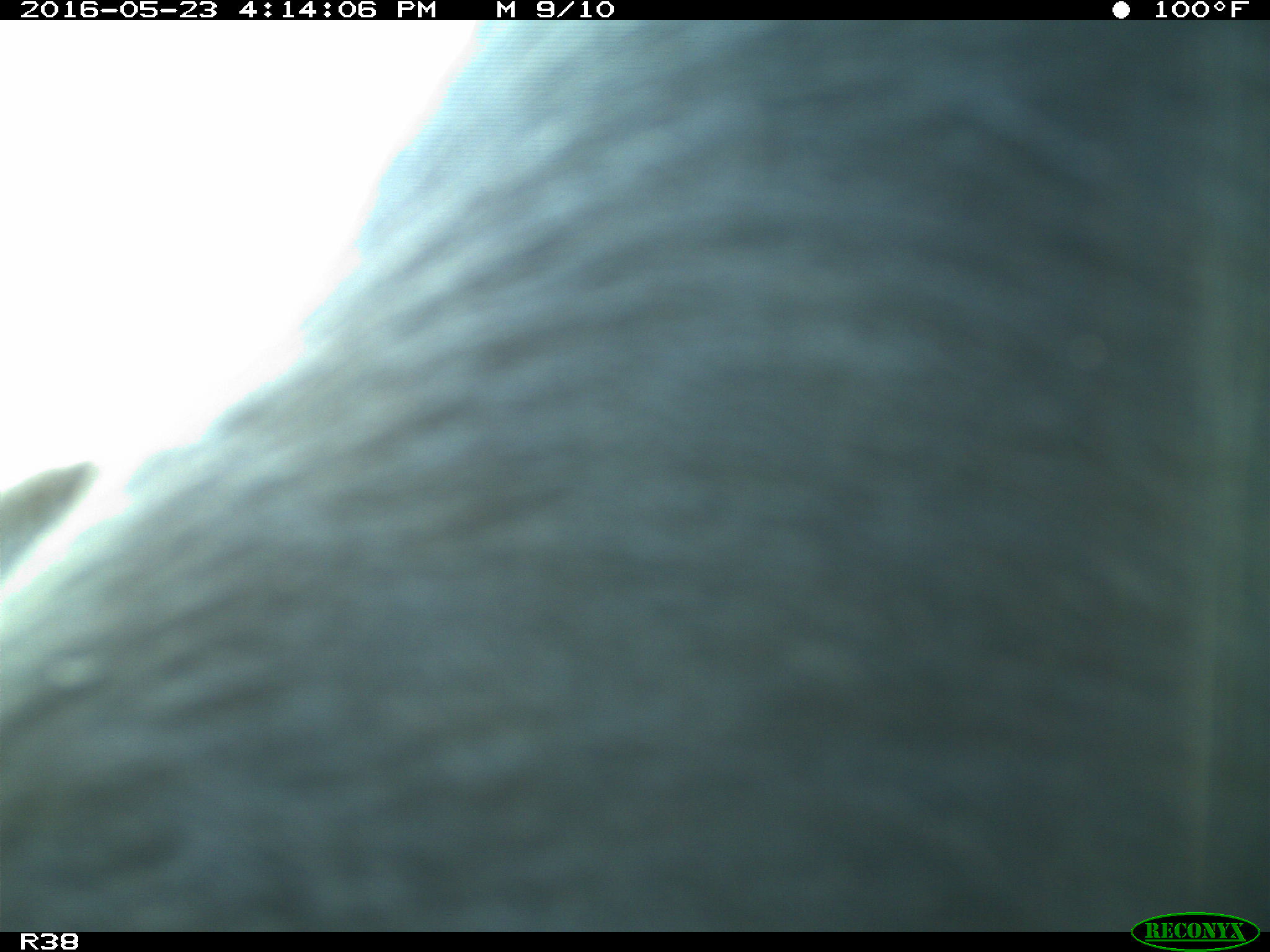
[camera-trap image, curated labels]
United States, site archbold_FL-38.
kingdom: Animalia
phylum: Chordata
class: Mammalia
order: Artiodactyla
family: Bovidae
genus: Bos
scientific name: Bos taurus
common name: domestic cow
Bos taurus (domestic cow).